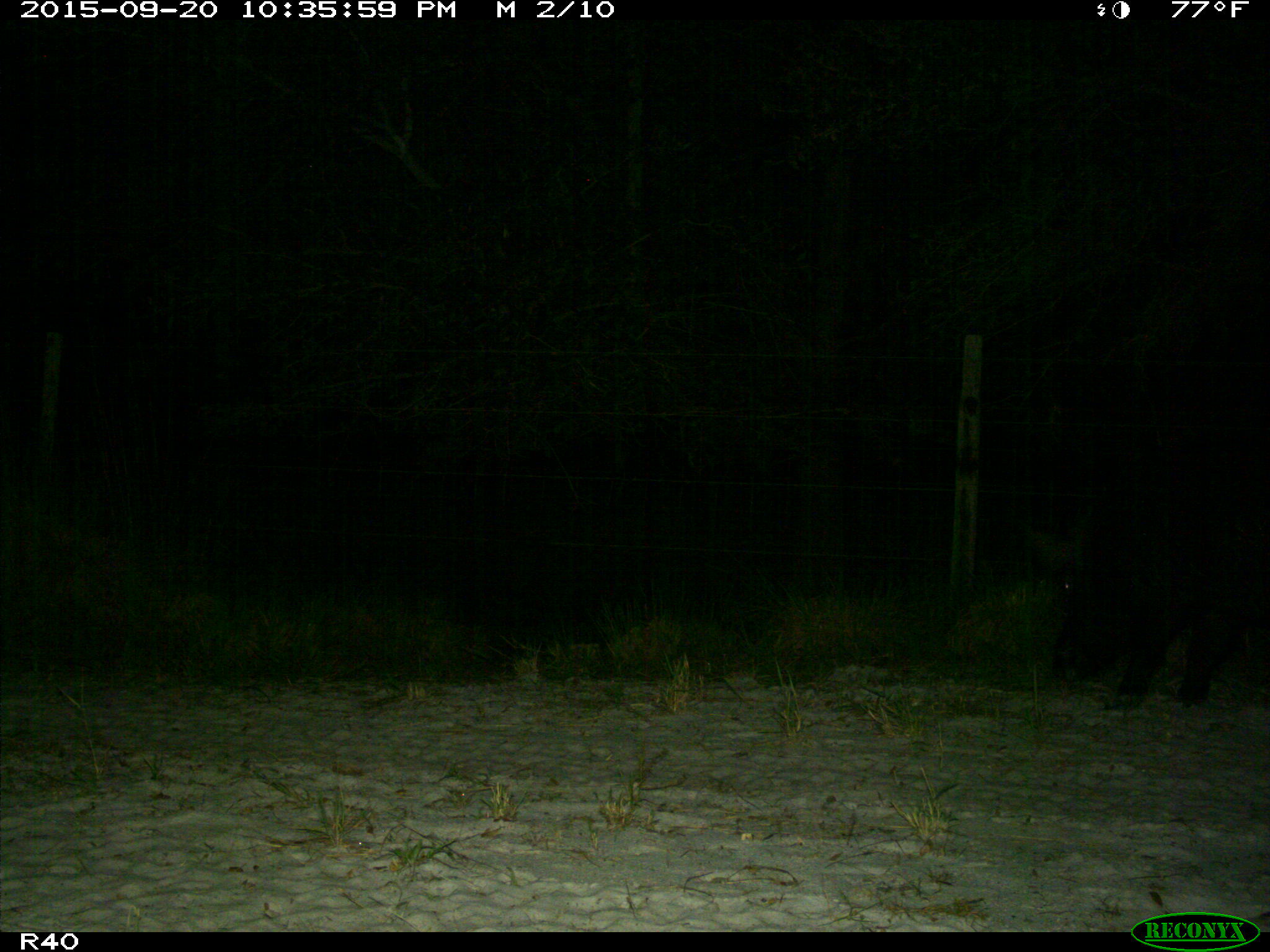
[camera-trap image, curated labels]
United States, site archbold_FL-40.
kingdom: Animalia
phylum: Chordata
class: Mammalia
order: Artiodactyla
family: Suidae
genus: Sus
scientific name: Sus scrofa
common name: wild boar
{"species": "Sus scrofa (wild boar)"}